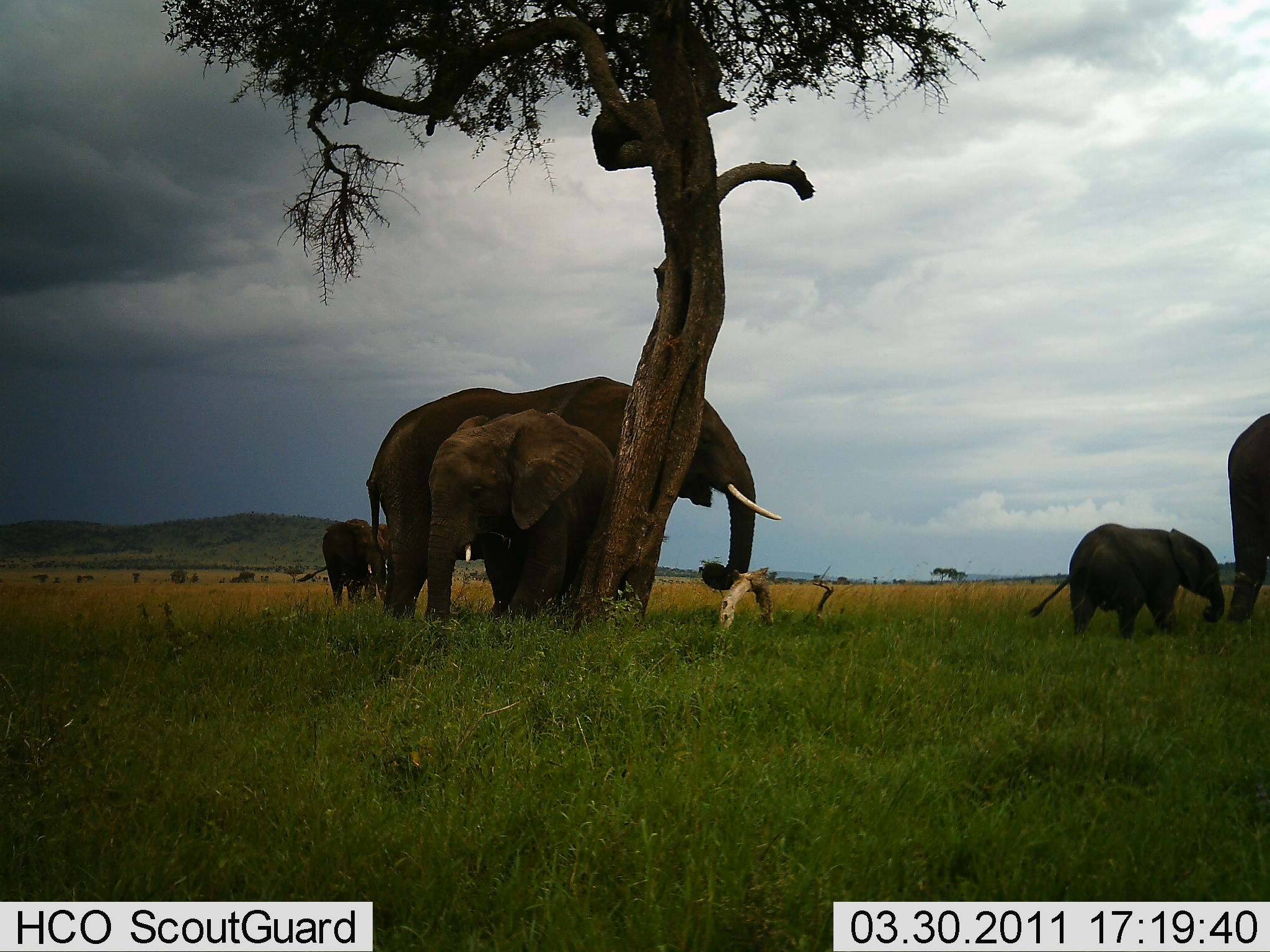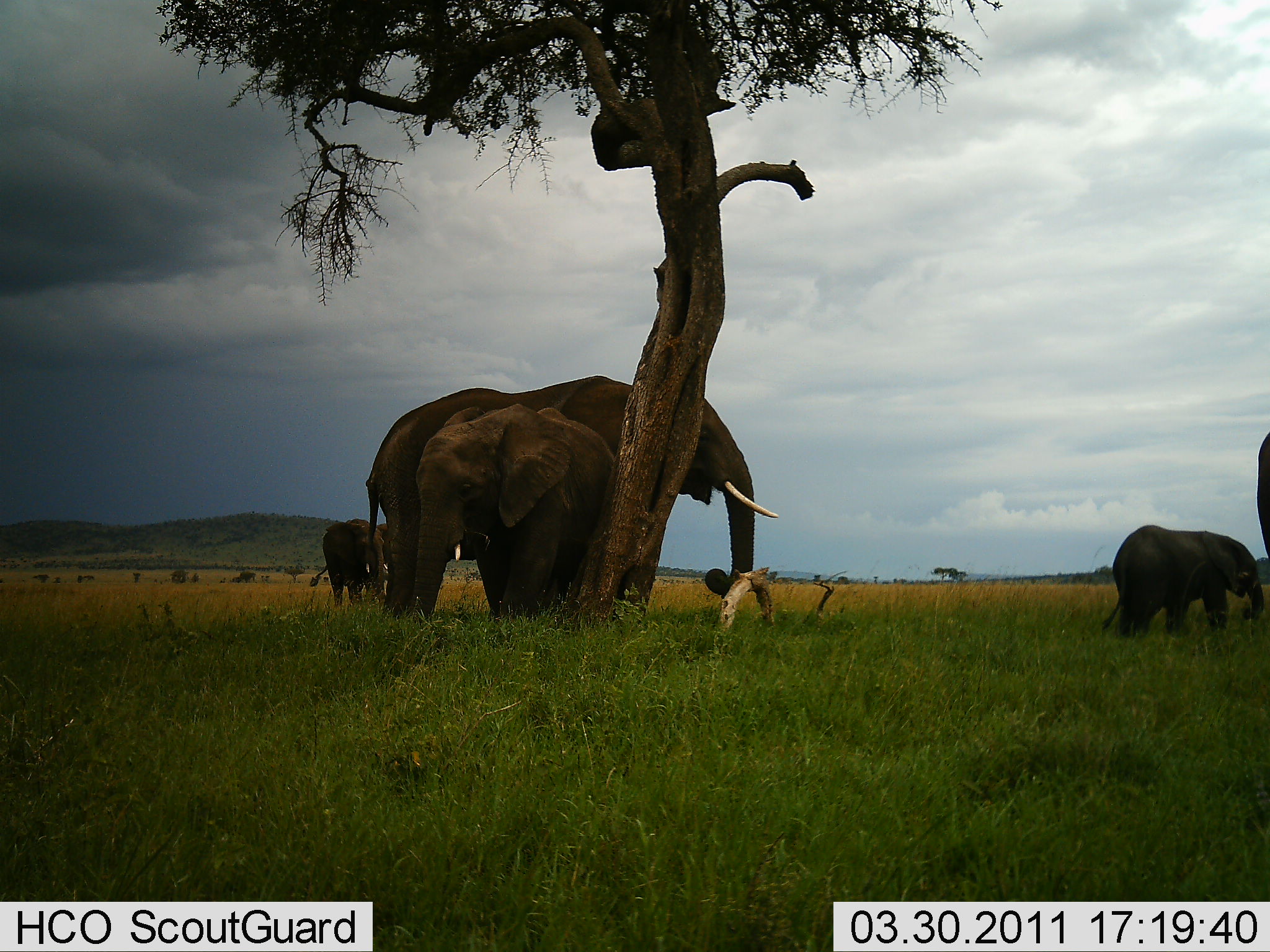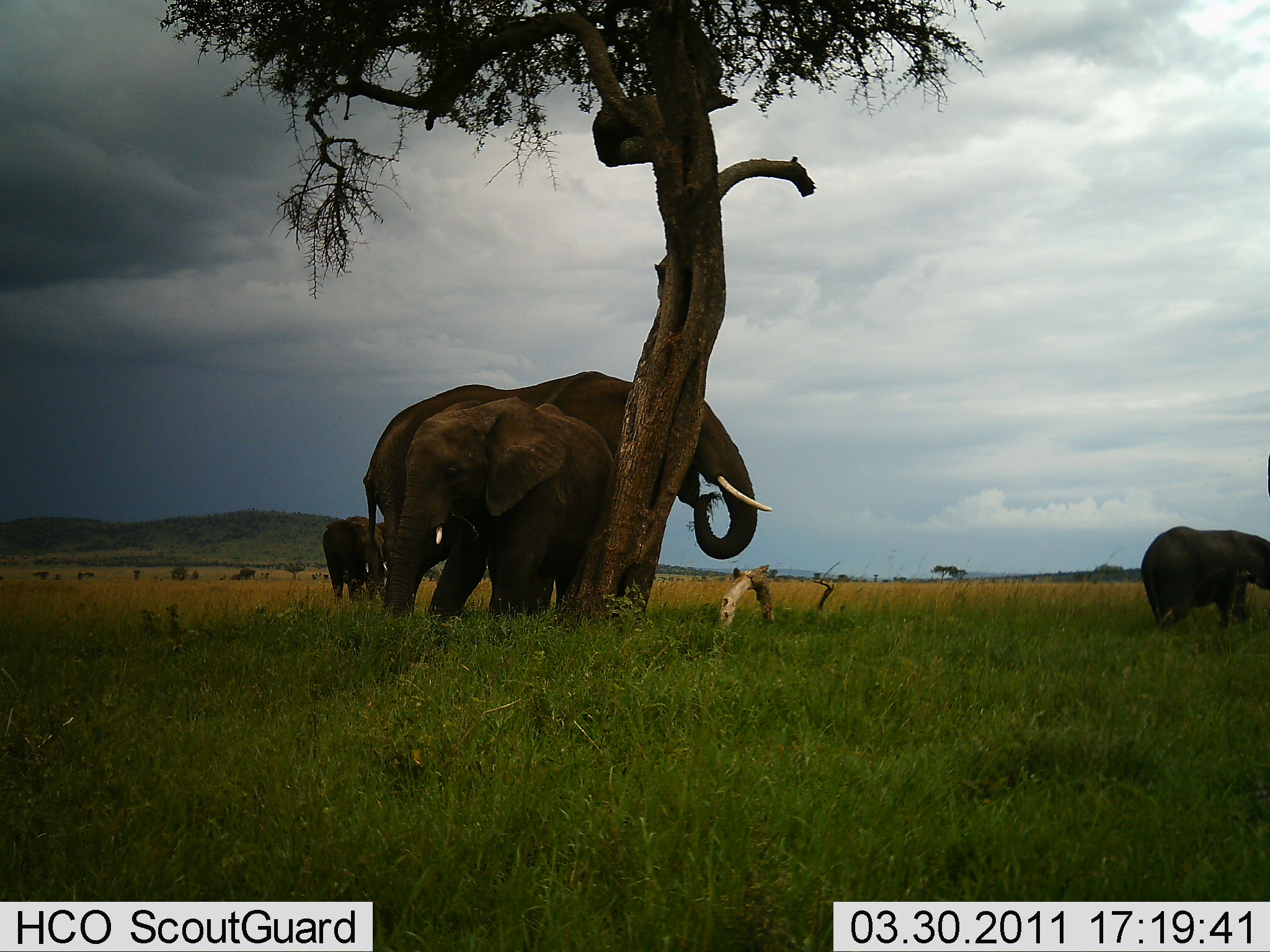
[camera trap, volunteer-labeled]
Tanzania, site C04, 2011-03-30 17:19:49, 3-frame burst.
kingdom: Animalia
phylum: Chordata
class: Mammalia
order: Proboscidea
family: Elephantidae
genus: Loxodonta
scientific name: Loxodonta africana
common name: african bush elephant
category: elephant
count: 5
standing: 85%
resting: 8%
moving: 38%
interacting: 31%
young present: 69%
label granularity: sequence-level